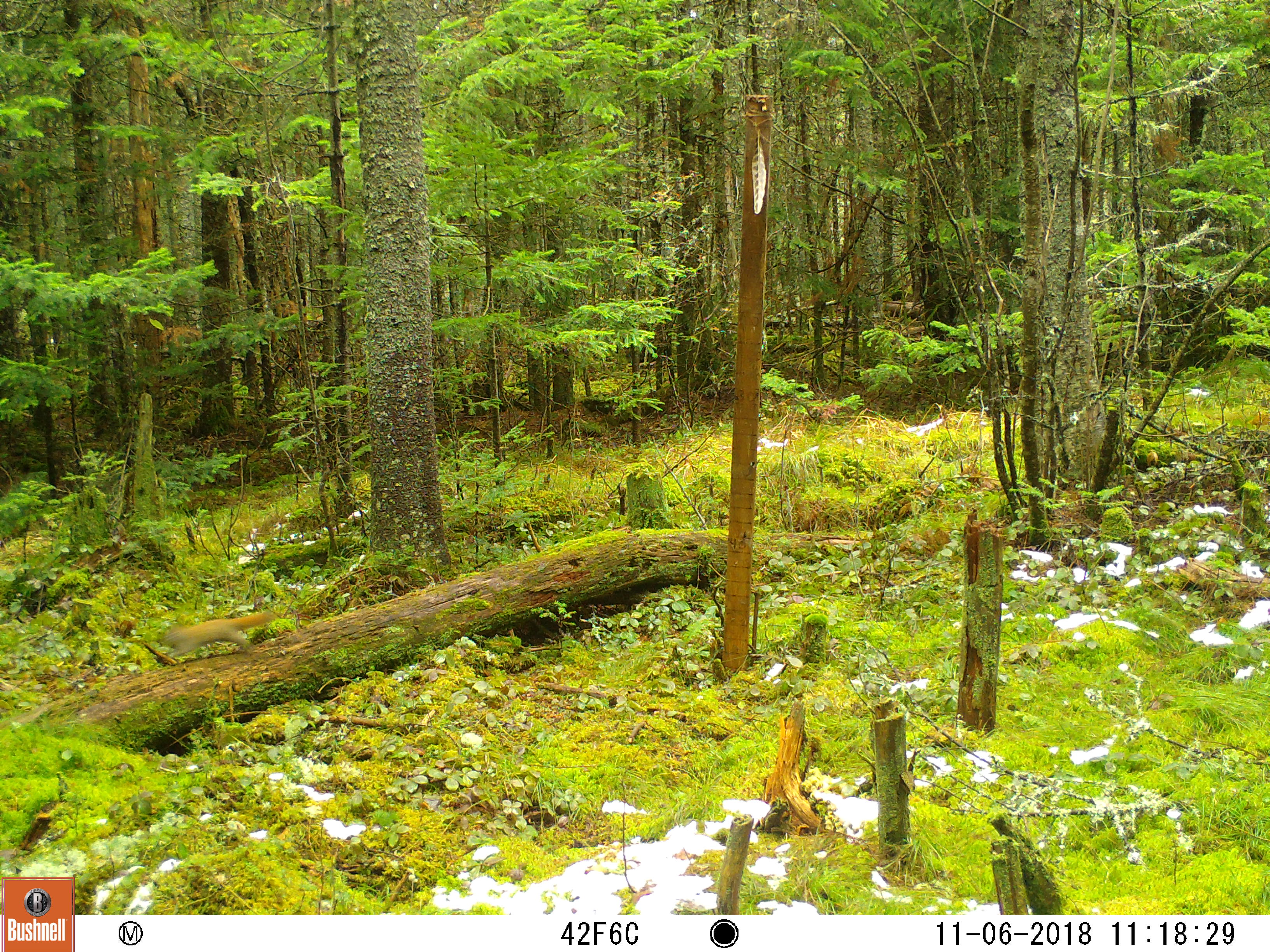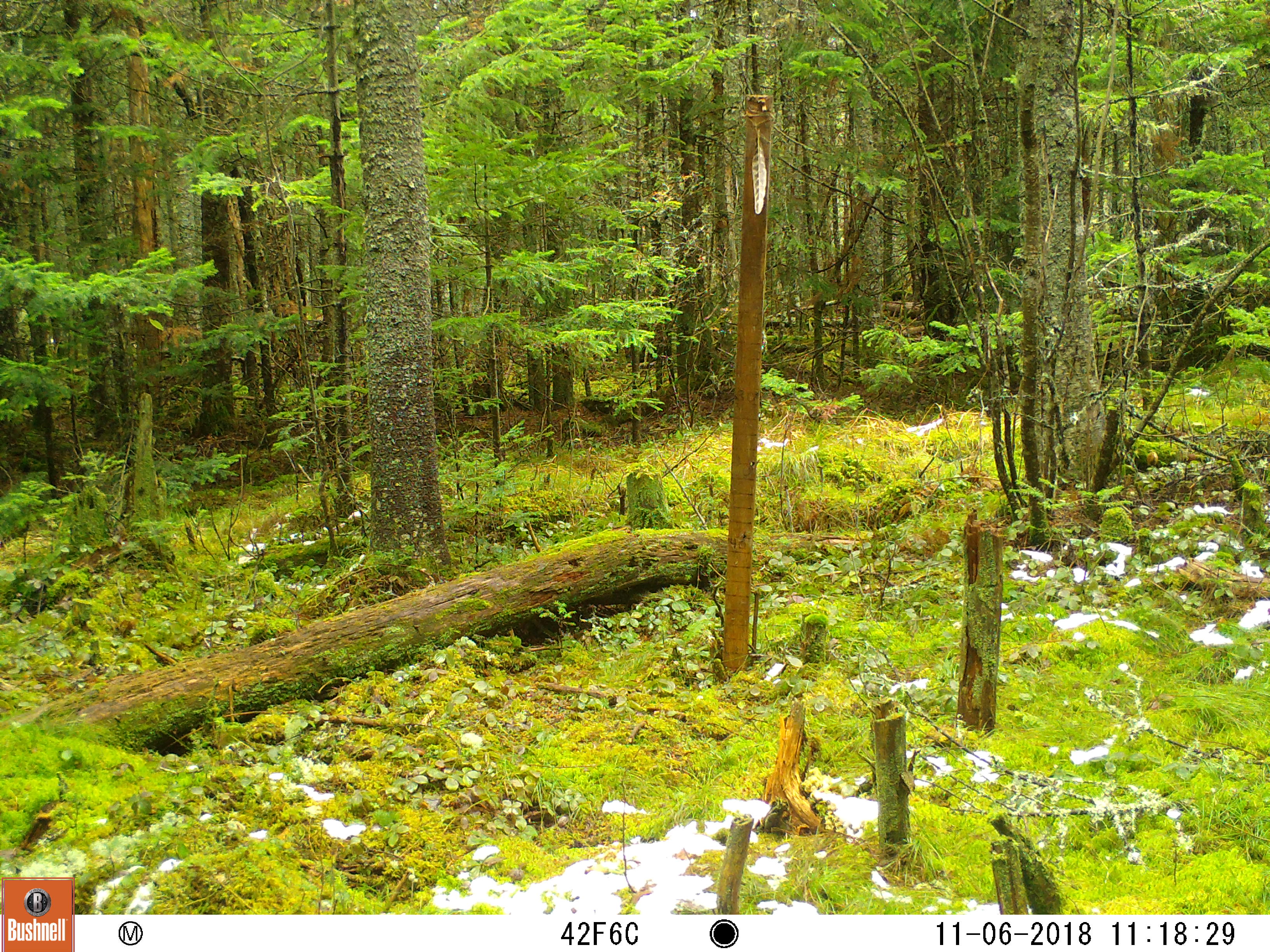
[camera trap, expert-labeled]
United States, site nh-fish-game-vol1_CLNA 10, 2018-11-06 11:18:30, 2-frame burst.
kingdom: Animalia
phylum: Chordata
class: Mammalia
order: Rodentia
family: Sciuridae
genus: Tamiasciurus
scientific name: Tamiasciurus hudsonicus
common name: red squirrel